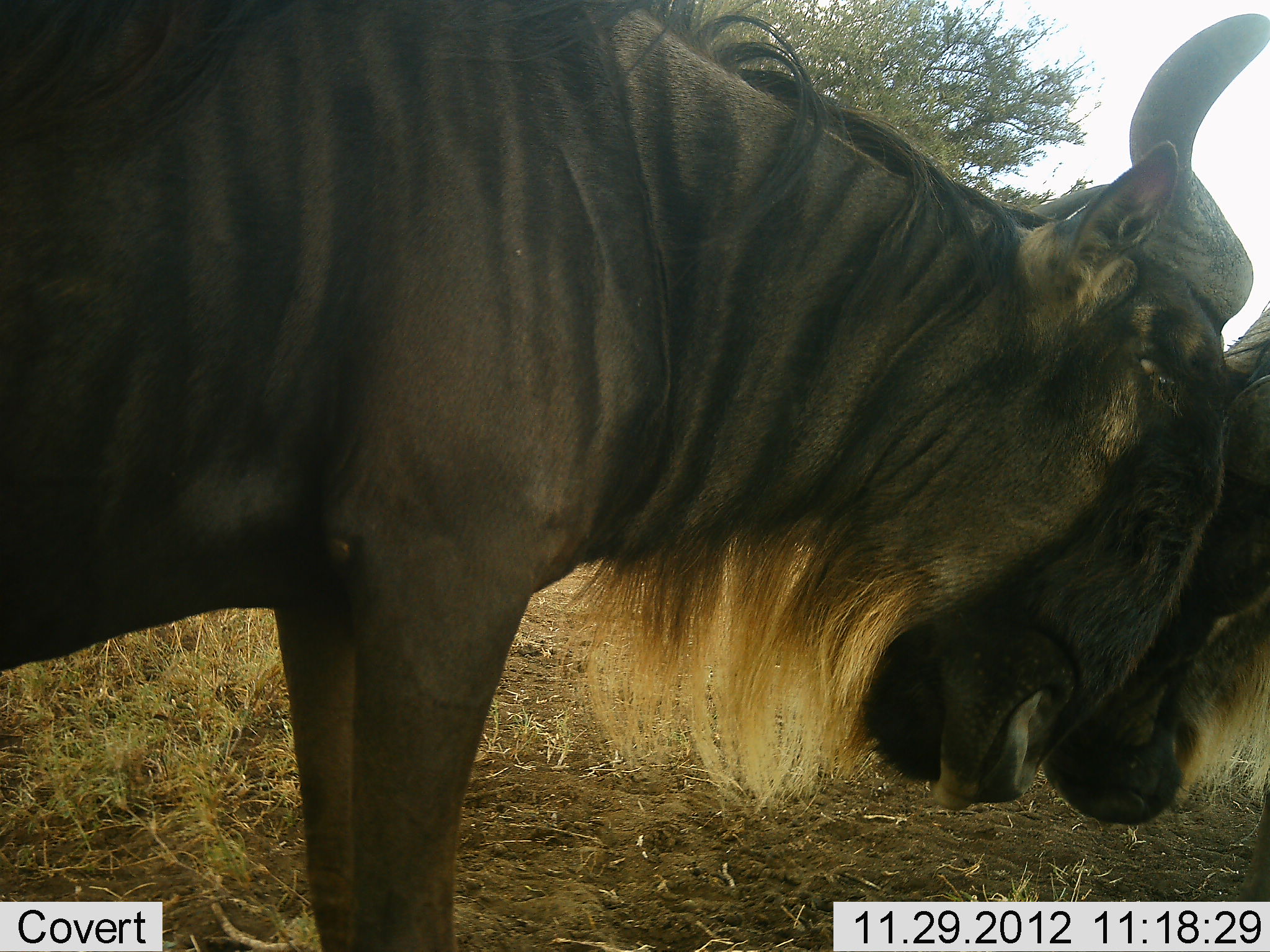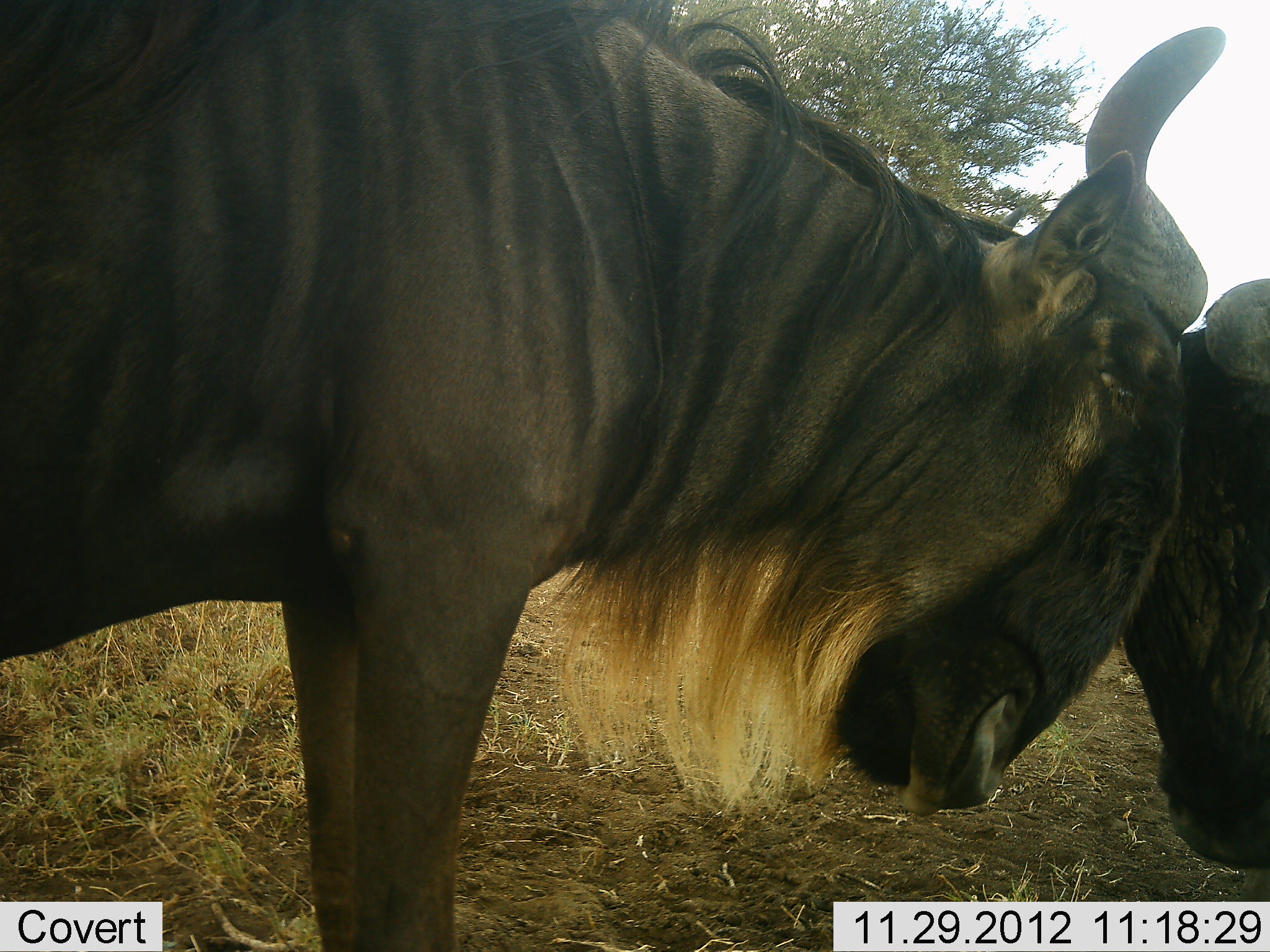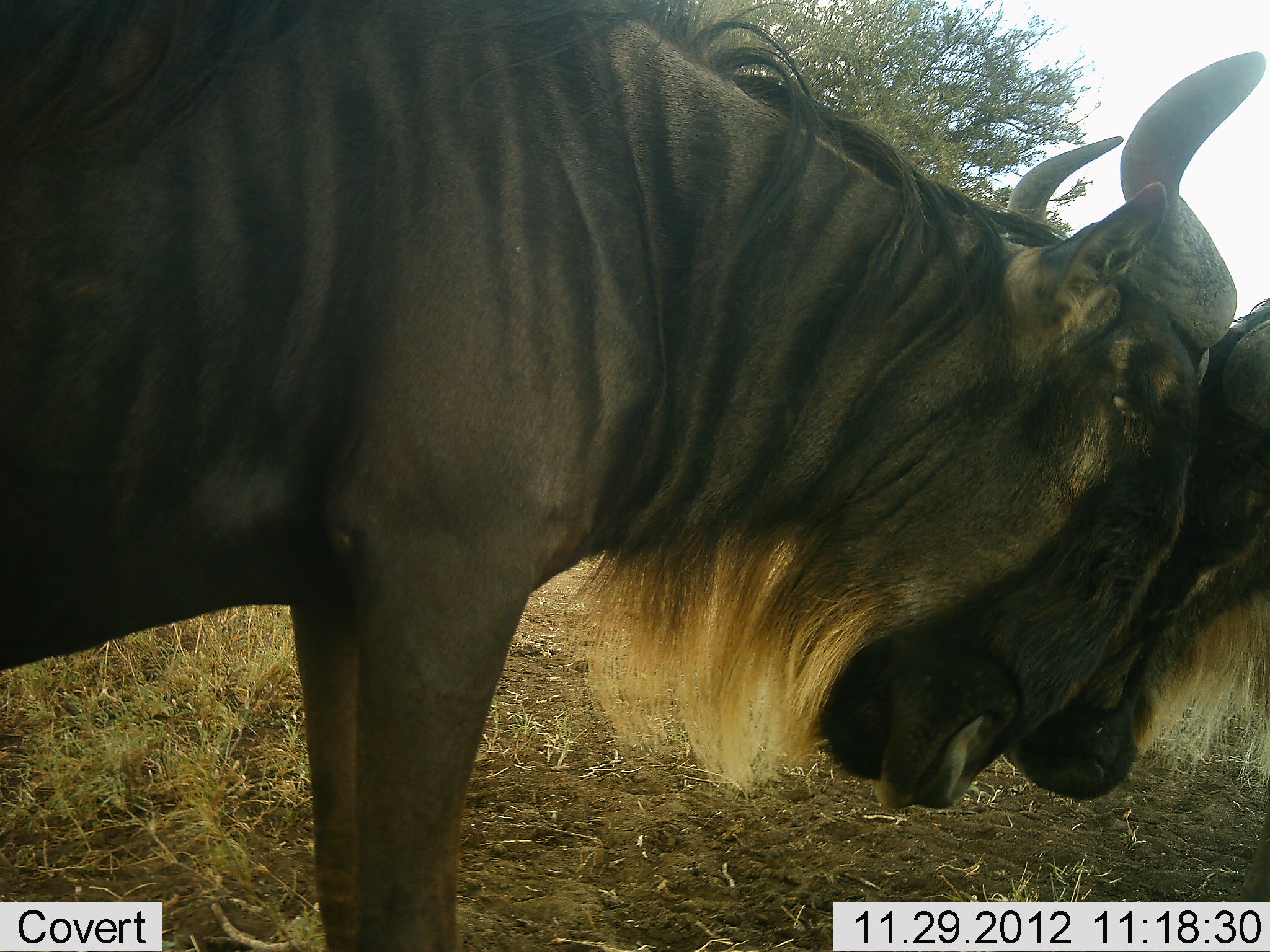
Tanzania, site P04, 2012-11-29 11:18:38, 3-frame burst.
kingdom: Animalia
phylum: Chordata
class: Mammalia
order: Artiodactyla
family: Bovidae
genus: Connochaetes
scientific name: Connochaetes taurinus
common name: blue wildebeest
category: wildebeest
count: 2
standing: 50%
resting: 0%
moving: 0%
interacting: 80%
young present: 0%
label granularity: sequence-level